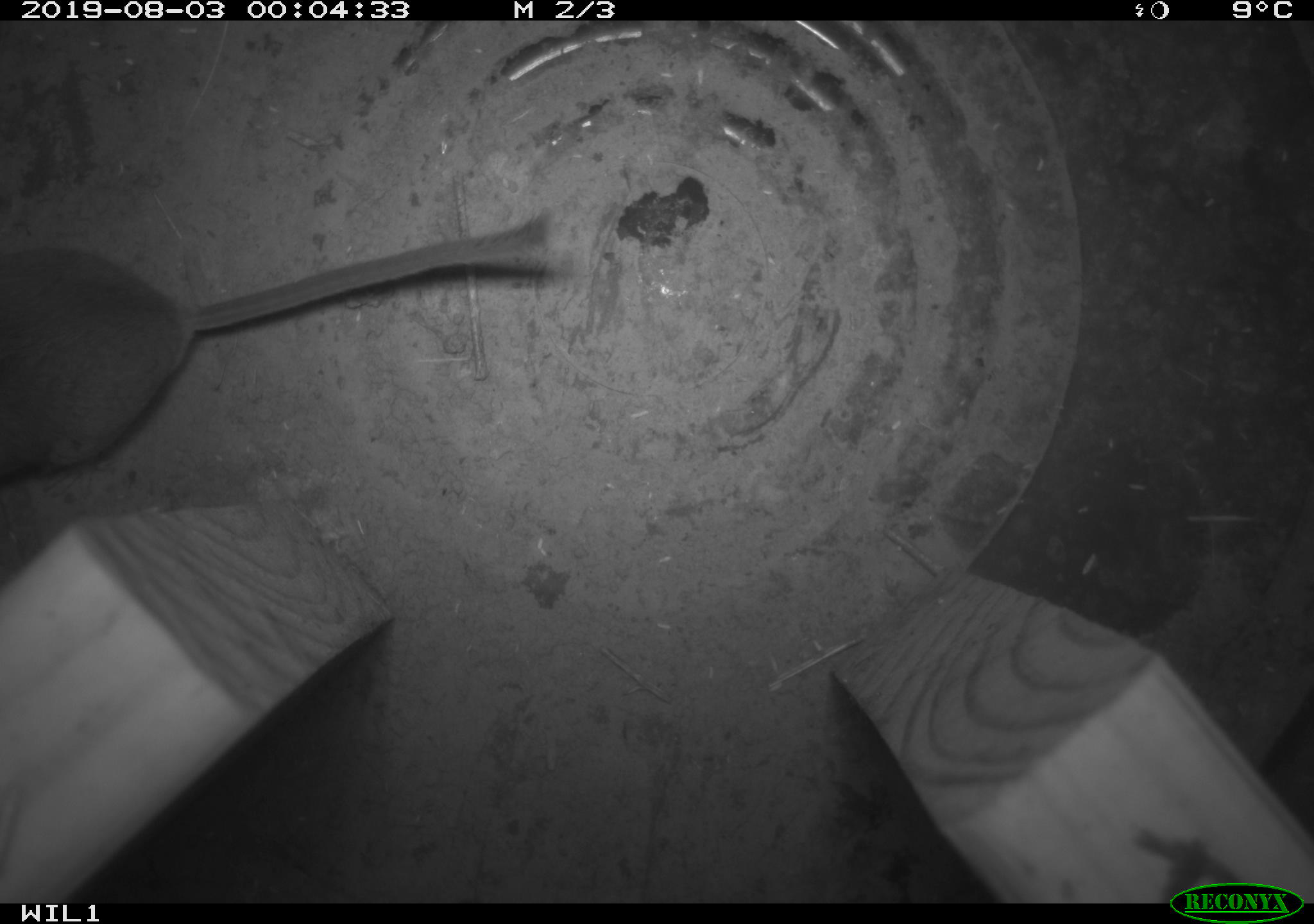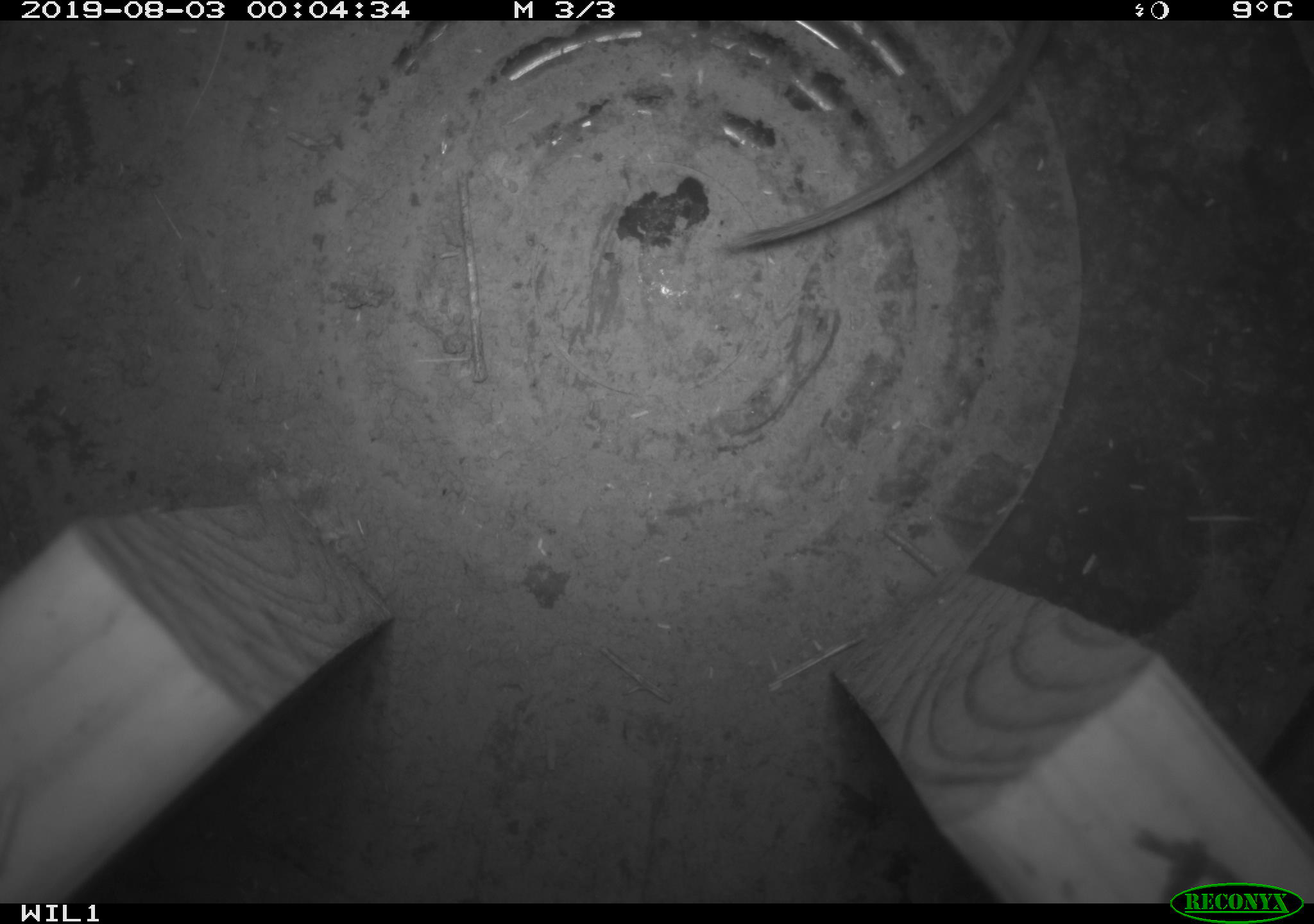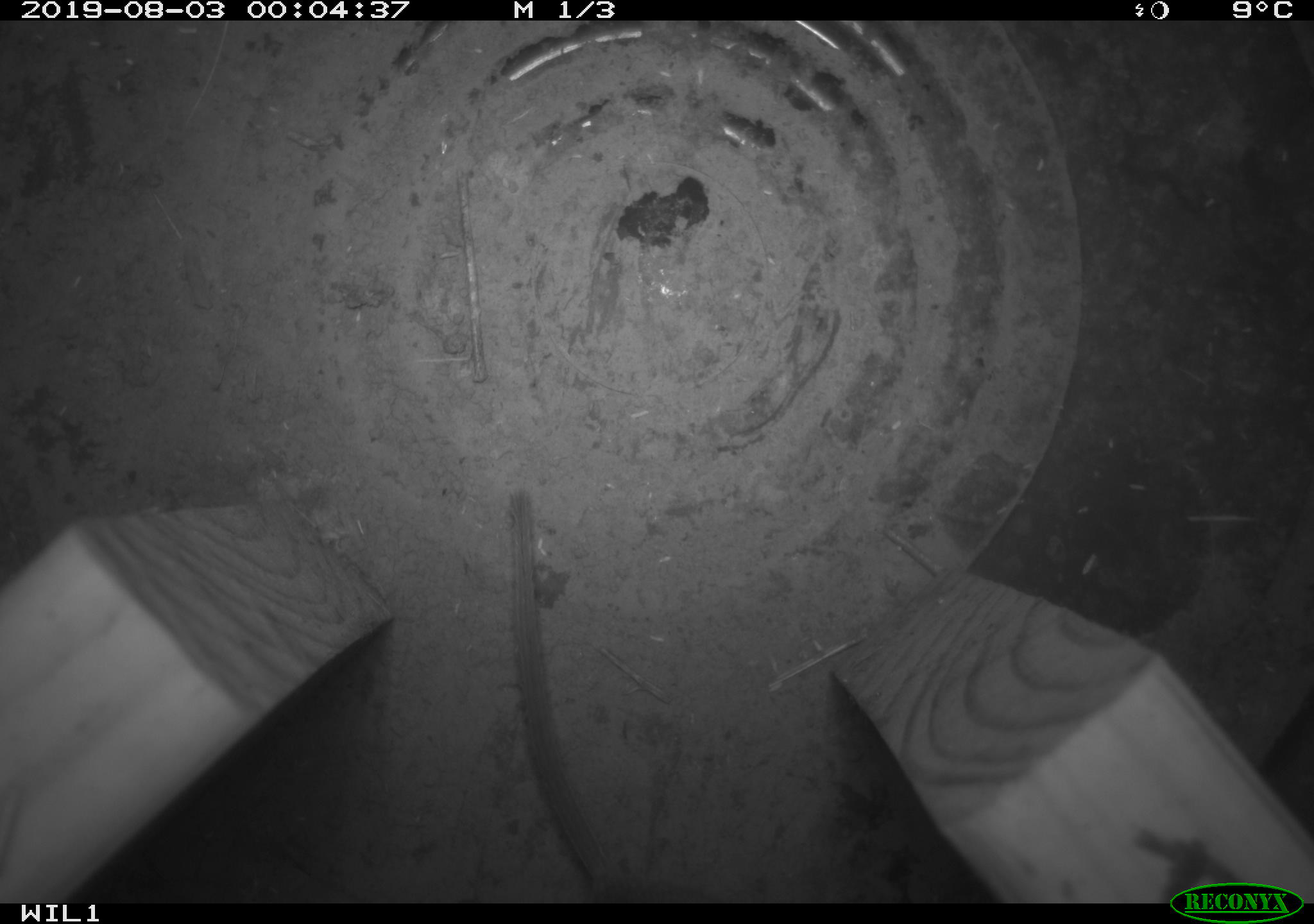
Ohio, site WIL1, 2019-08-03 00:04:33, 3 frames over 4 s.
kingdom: Animalia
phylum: Chordata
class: Mammalia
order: Rodentia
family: Cricetidae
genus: Peromyscus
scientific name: Peromyscus leucopus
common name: white-footed mouse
White-footed mouse (Peromyscus leucopus).